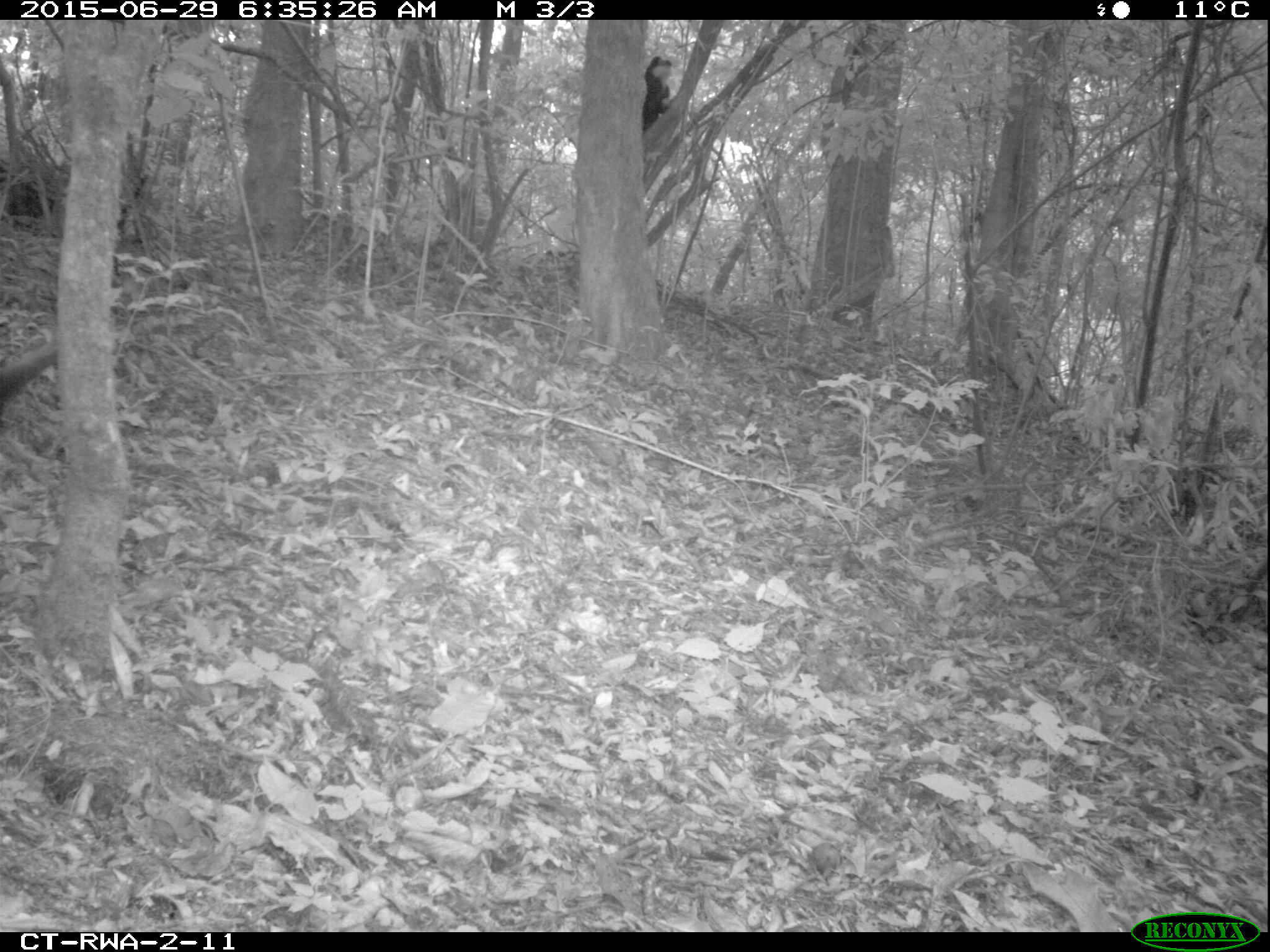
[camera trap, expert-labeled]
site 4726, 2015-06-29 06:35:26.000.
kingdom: Animalia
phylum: Chordata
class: Mammalia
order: Primates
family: Cercopithecidae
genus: Allochrocebus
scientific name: Allochrocebus lhoesti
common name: l'hoest's monkey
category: cercopithecus lhoesti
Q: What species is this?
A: Cercopithecus lhoesti (l'hoest's monkey) (Allochrocebus lhoesti).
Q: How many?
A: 2.